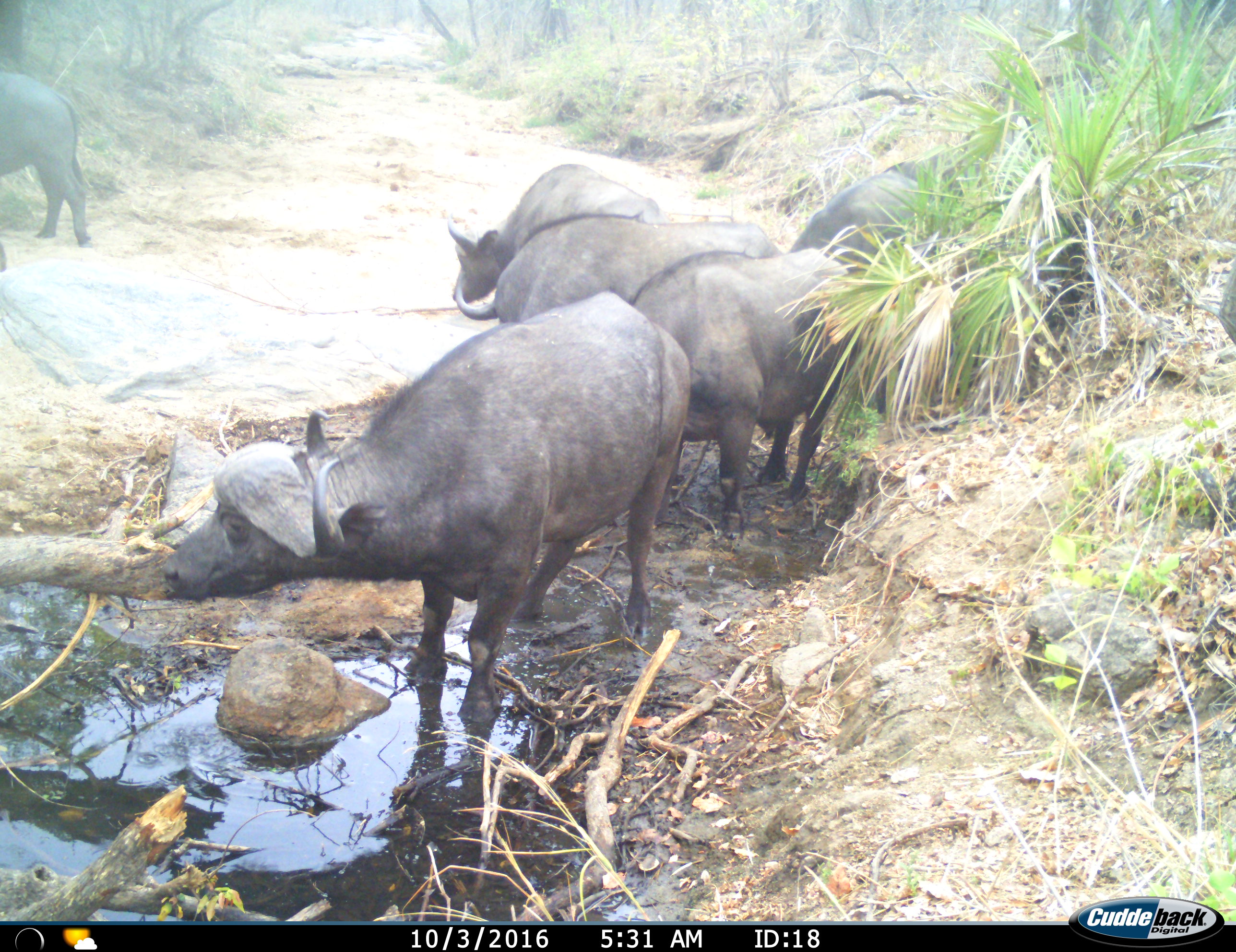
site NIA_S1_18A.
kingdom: Animalia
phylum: Chordata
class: Mammalia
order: Artiodactyla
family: Bovidae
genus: Syncerus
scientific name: Syncerus caffer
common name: african buffalo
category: buffalo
Buffalo (african buffalo) (Syncerus caffer), count 6. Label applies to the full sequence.